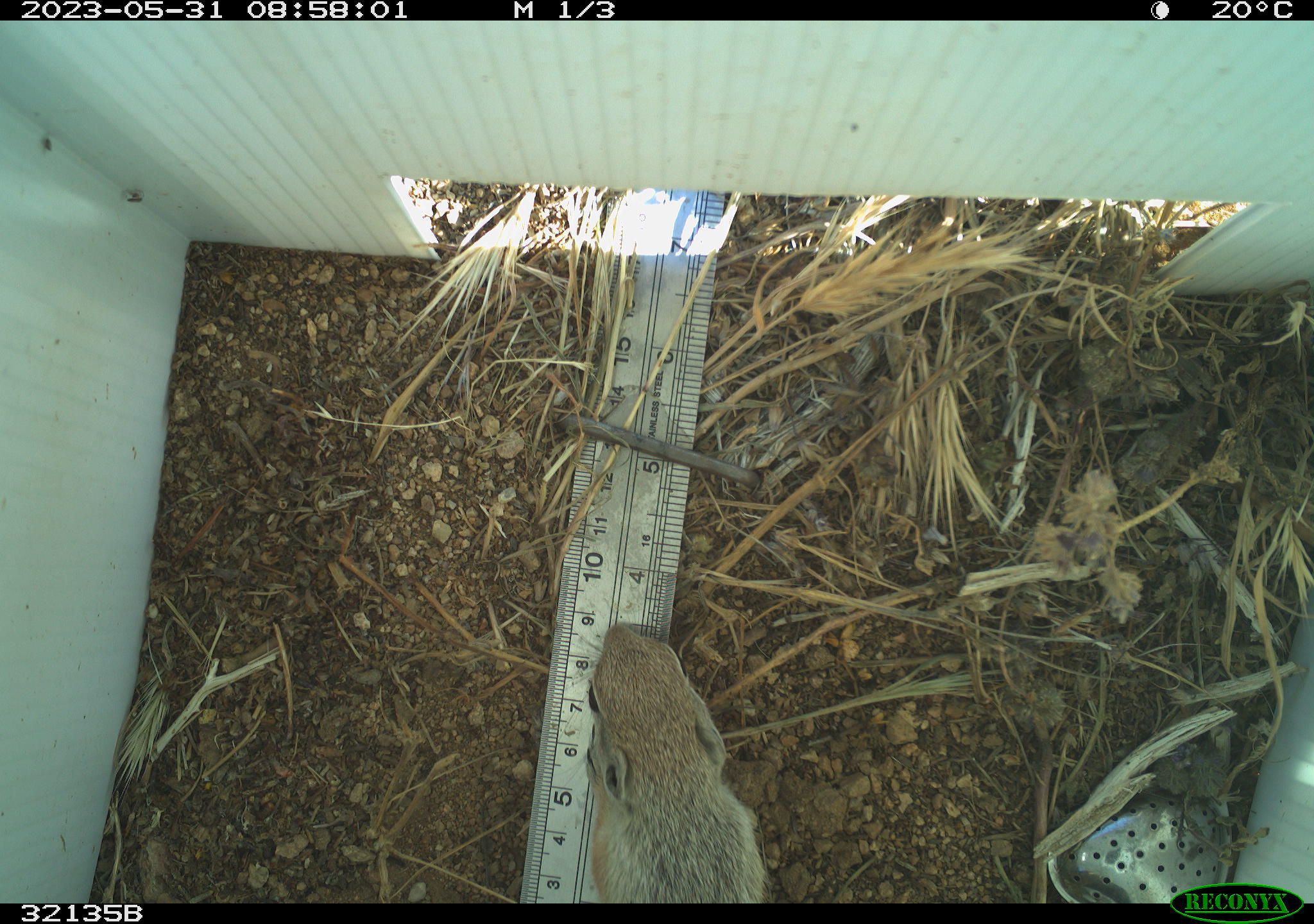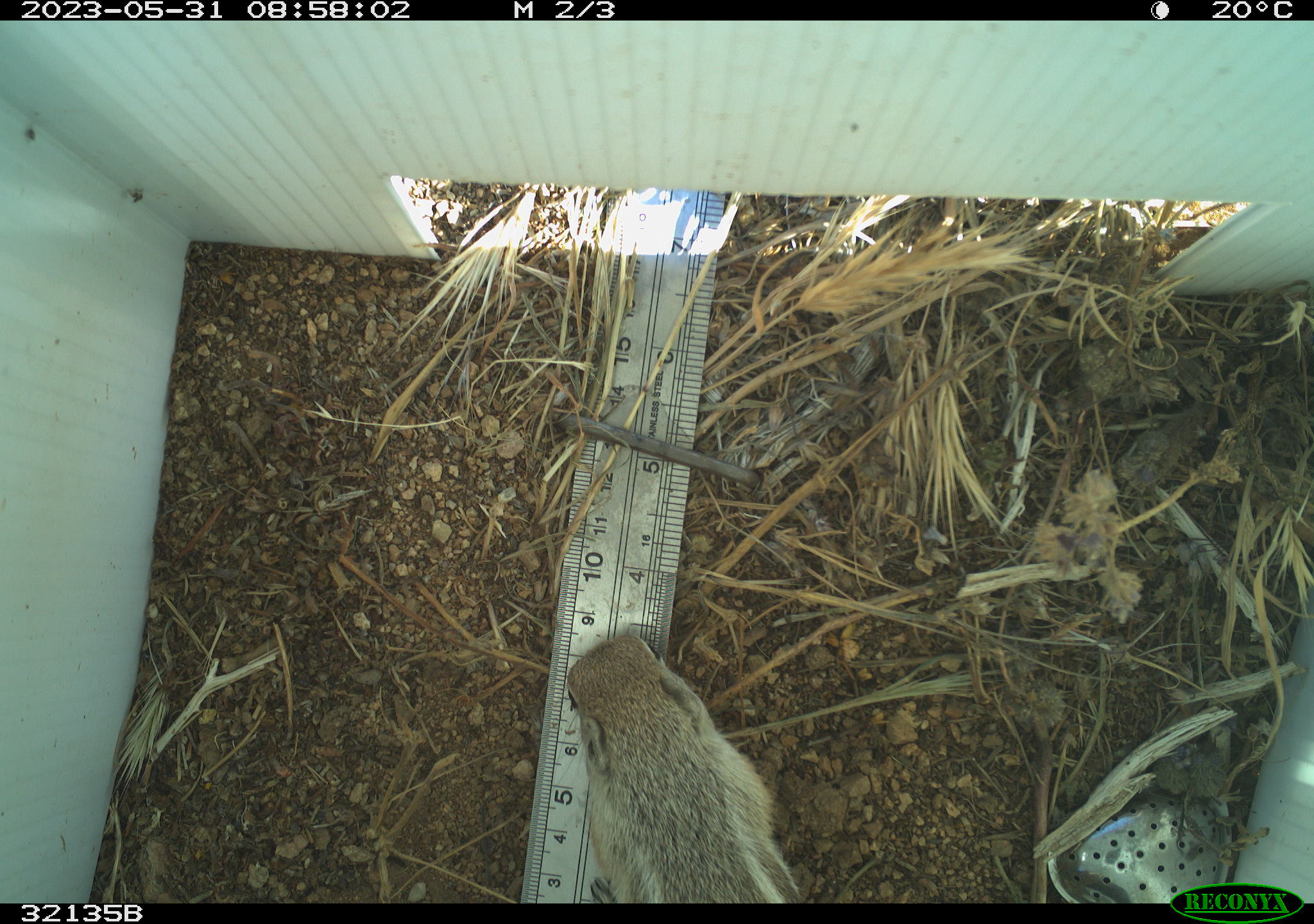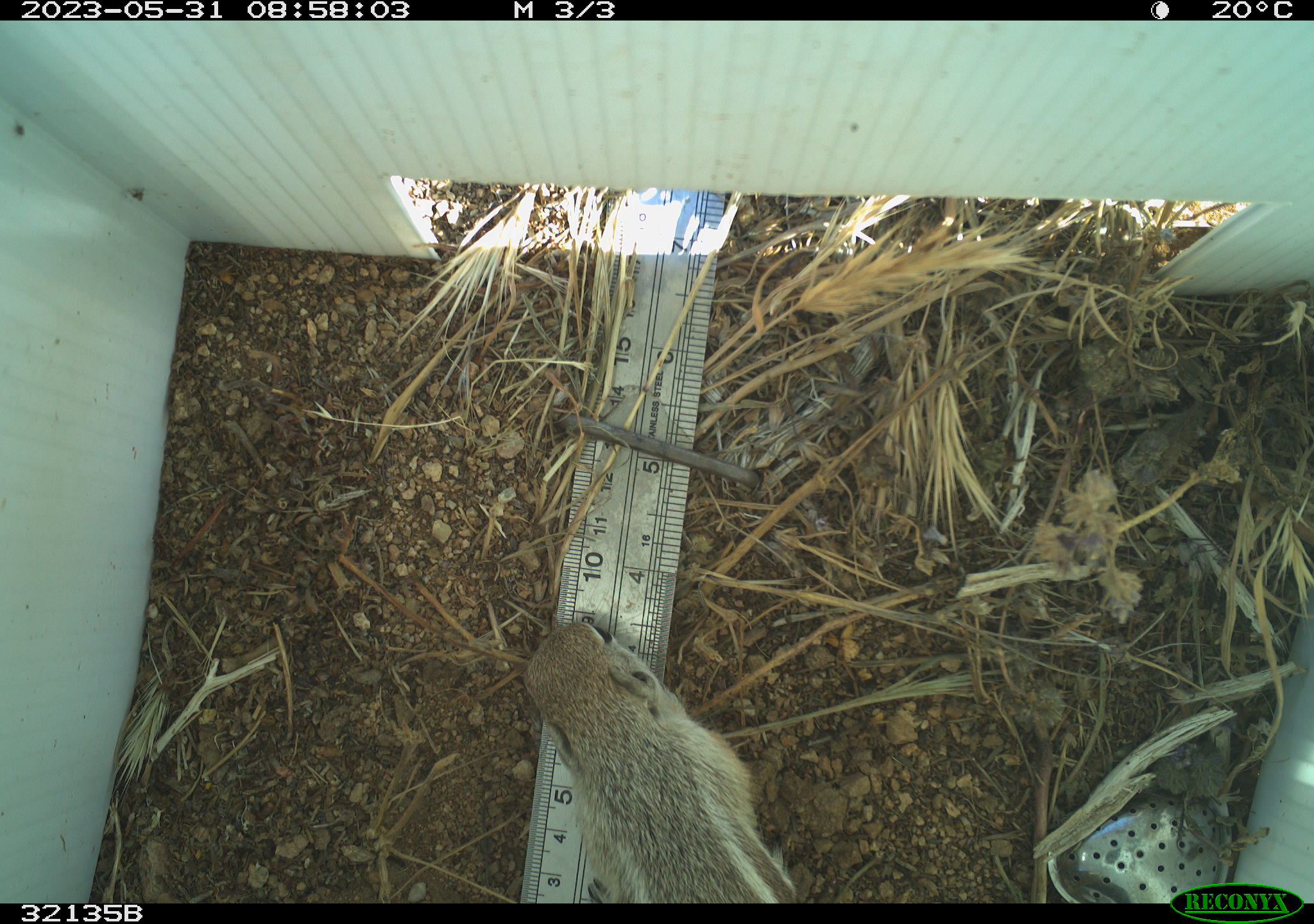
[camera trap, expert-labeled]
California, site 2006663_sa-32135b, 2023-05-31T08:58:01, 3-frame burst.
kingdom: Animalia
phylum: Chordata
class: Mammalia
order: Rodentia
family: Sciuridae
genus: Ammospermophilus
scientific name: Ammospermophilus leucurus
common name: white-tailed antelope squirrel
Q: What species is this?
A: White-tailed antelope squirrel (Ammospermophilus leucurus).